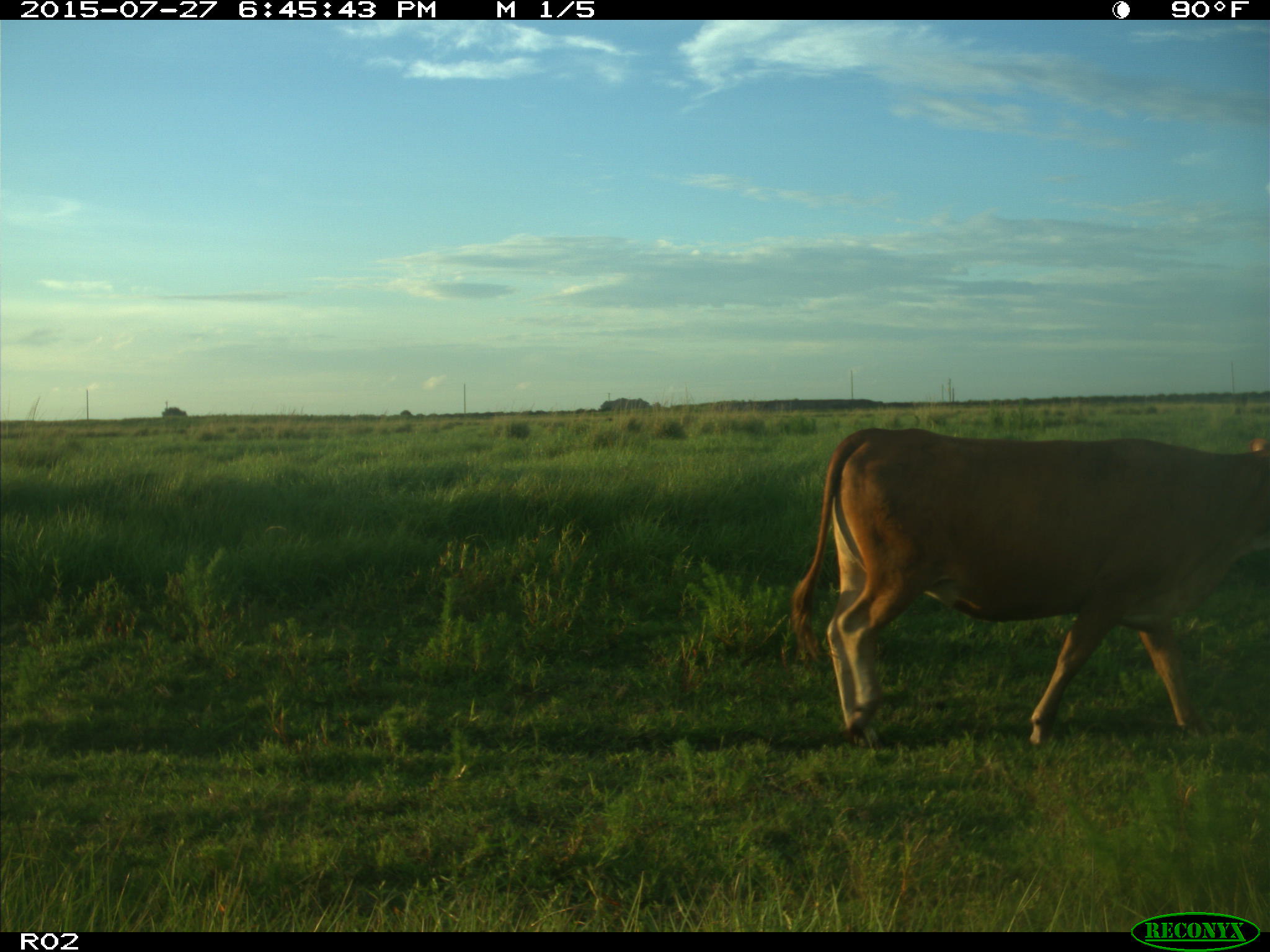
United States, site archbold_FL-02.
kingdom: Animalia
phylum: Chordata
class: Mammalia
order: Artiodactyla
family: Bovidae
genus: Bos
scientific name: Bos taurus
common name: domestic cow